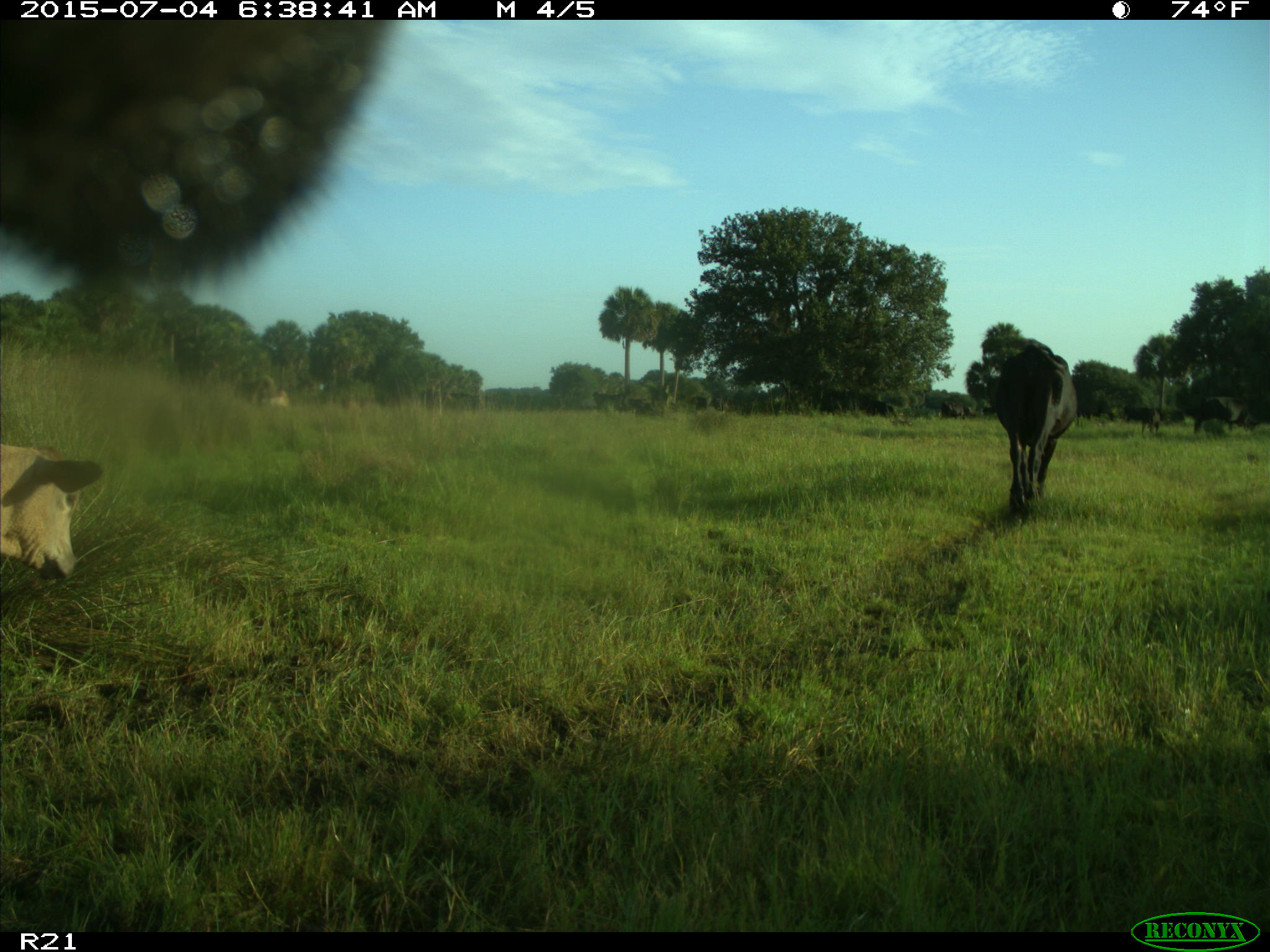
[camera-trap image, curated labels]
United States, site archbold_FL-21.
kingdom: Animalia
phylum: Chordata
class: Mammalia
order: Artiodactyla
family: Bovidae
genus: Bos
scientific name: Bos taurus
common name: domestic cow